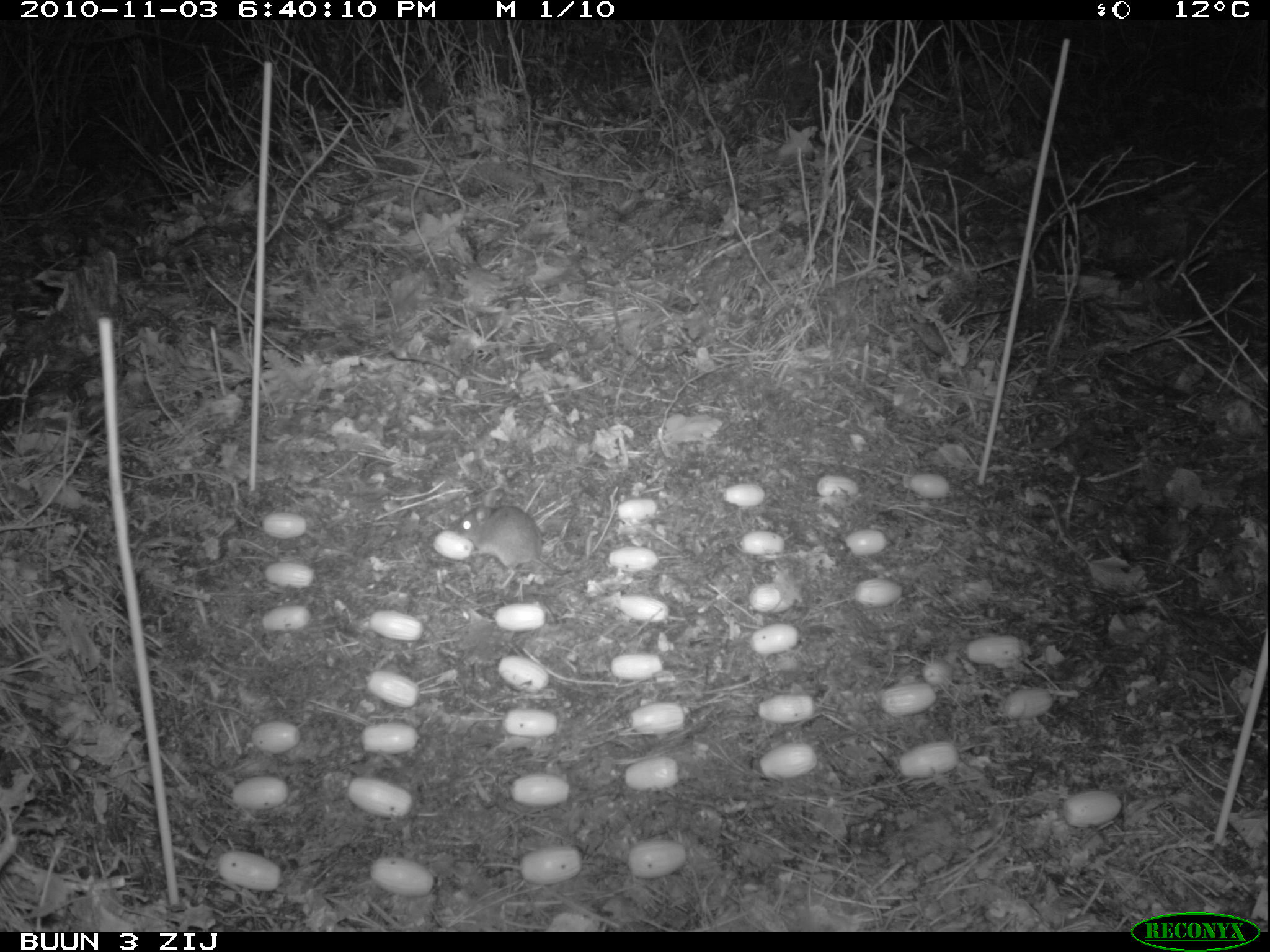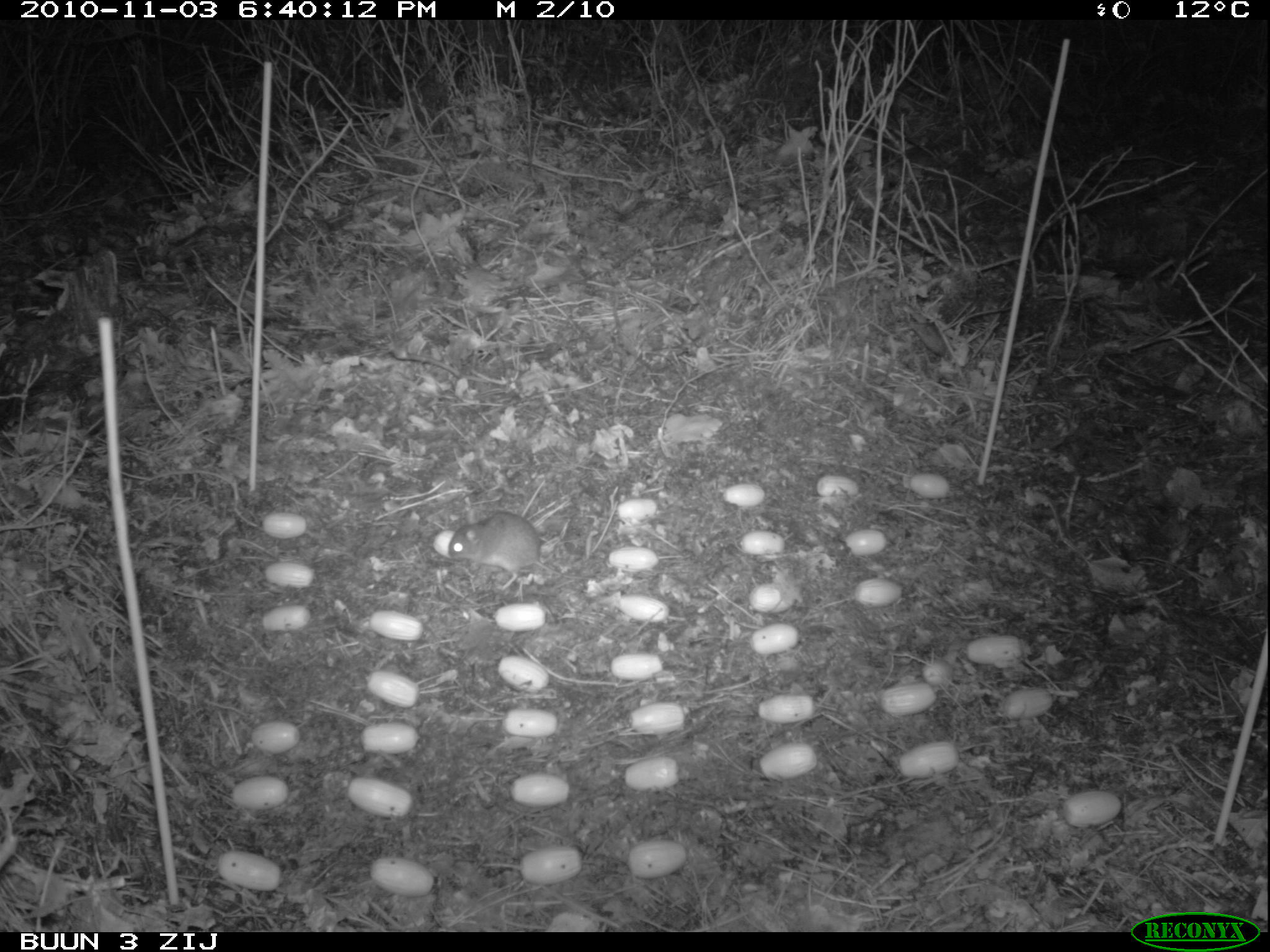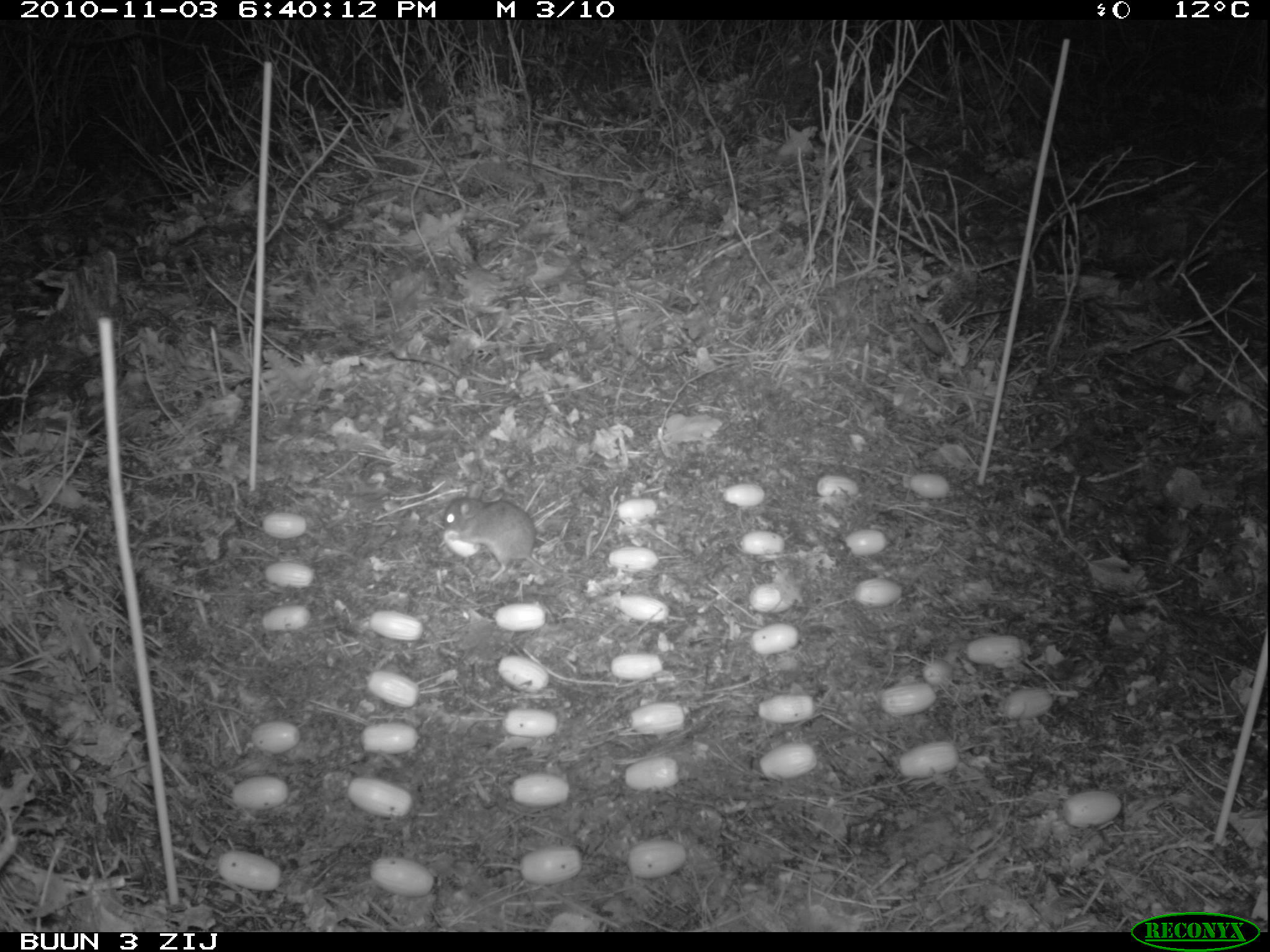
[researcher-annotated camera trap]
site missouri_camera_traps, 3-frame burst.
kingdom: Animalia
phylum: Chordata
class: Mammalia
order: Rodentia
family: Muridae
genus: Apodemus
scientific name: Apodemus sylvaticus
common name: wood mouse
Wood mouse (Apodemus sylvaticus). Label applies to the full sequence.